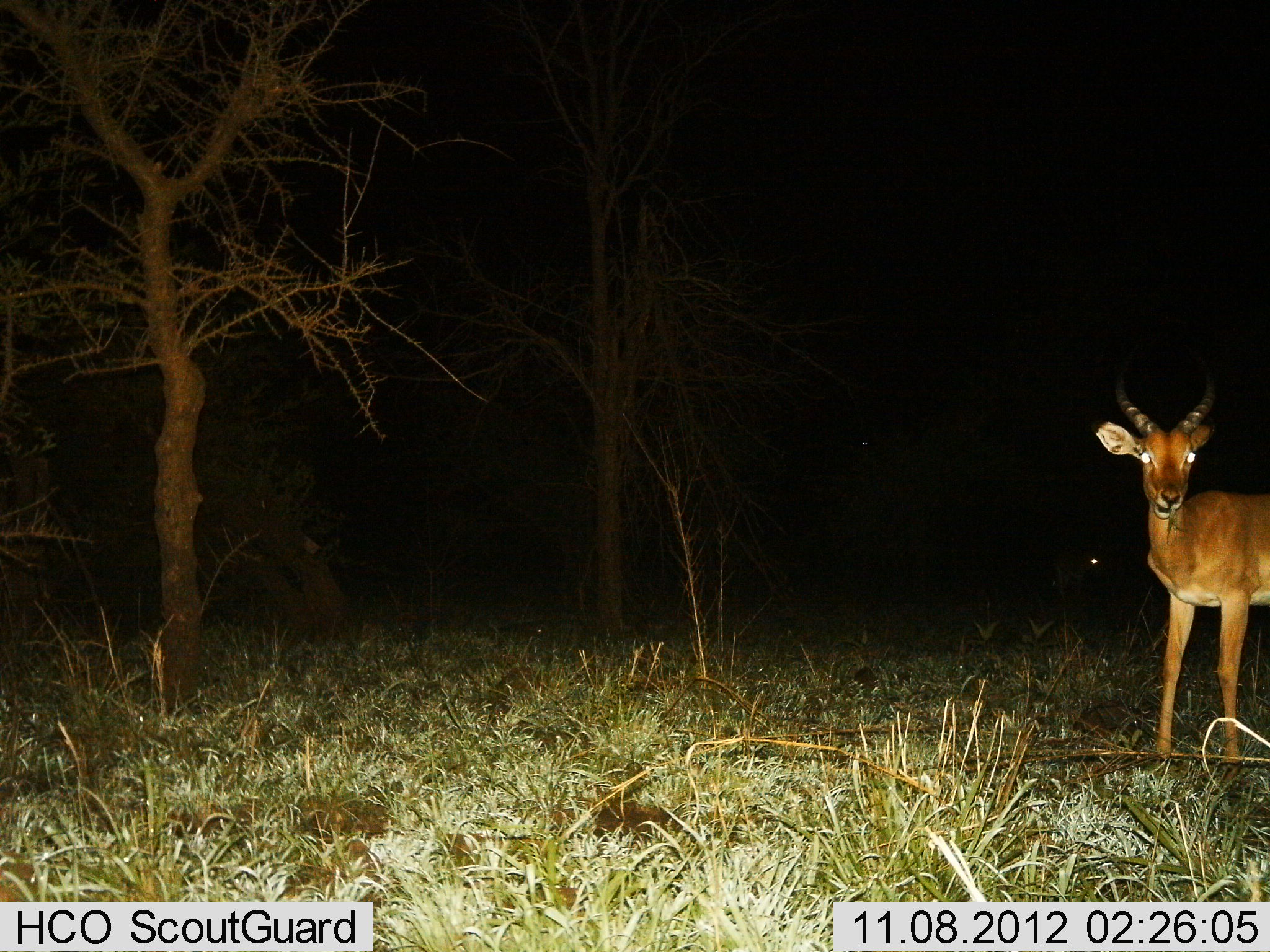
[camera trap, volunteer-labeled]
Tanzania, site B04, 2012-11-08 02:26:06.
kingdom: Animalia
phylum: Chordata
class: Mammalia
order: Artiodactyla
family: Bovidae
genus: Aepyceros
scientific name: Aepyceros melampus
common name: impala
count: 1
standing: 100%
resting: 0%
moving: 0%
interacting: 0%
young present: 0%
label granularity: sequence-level